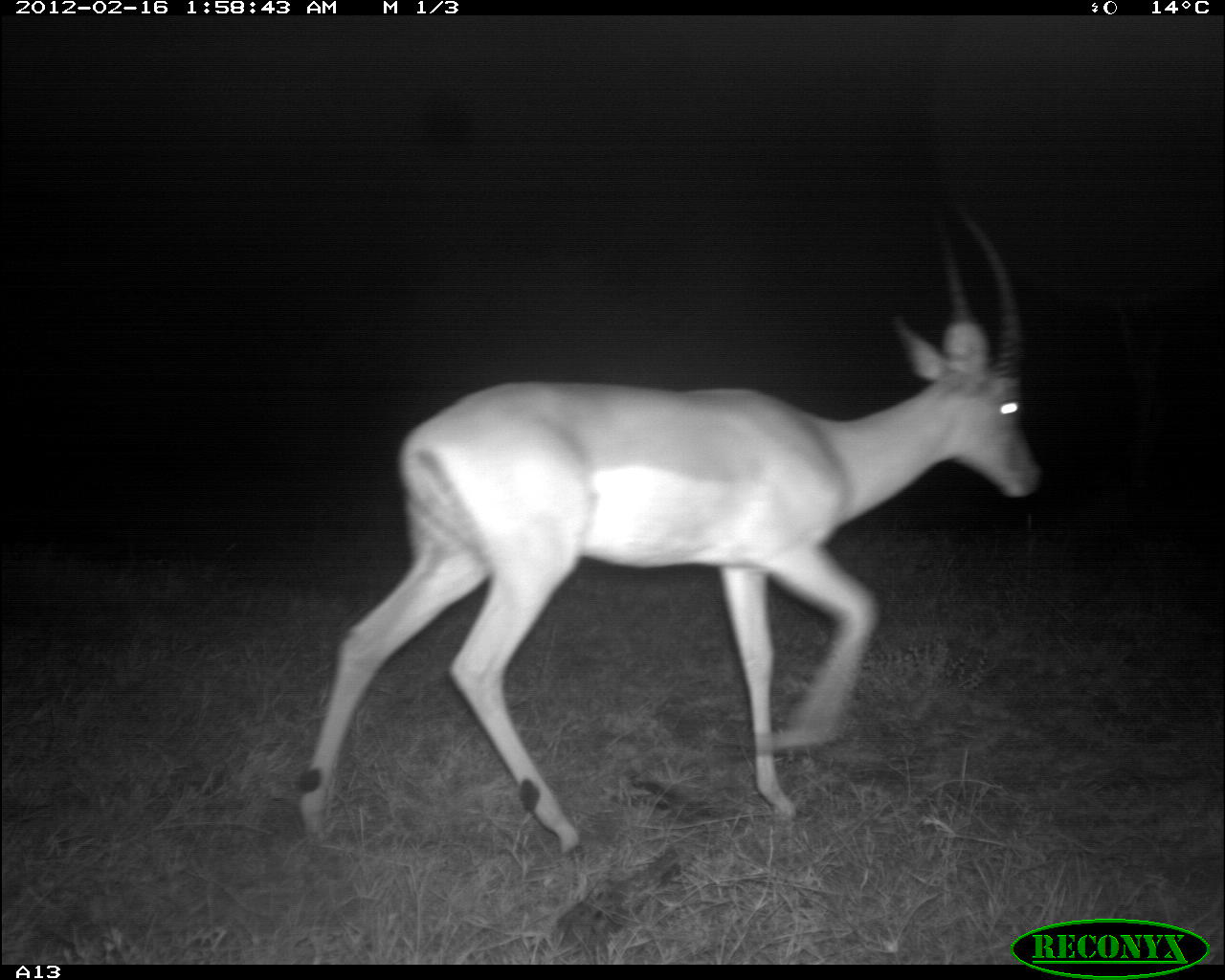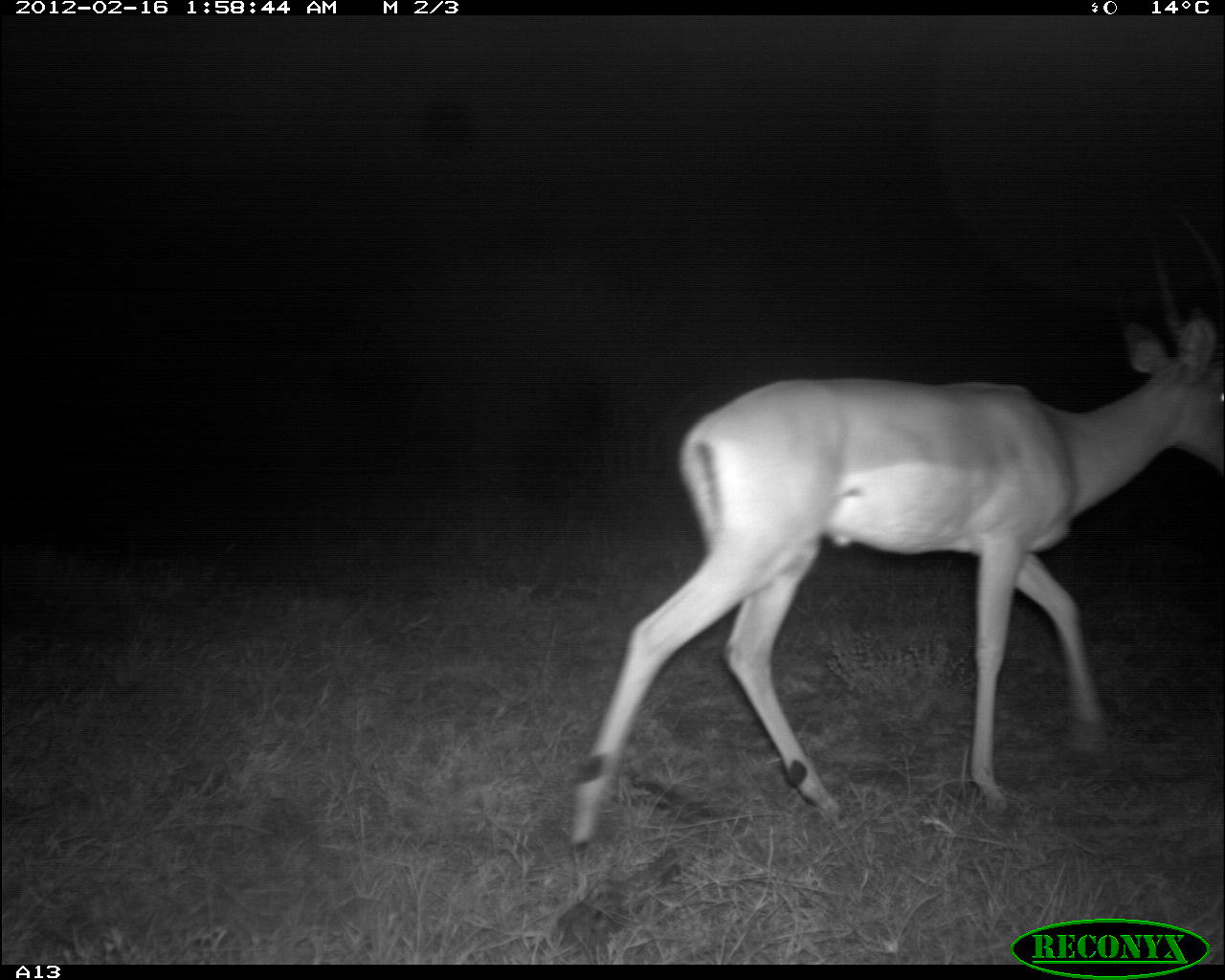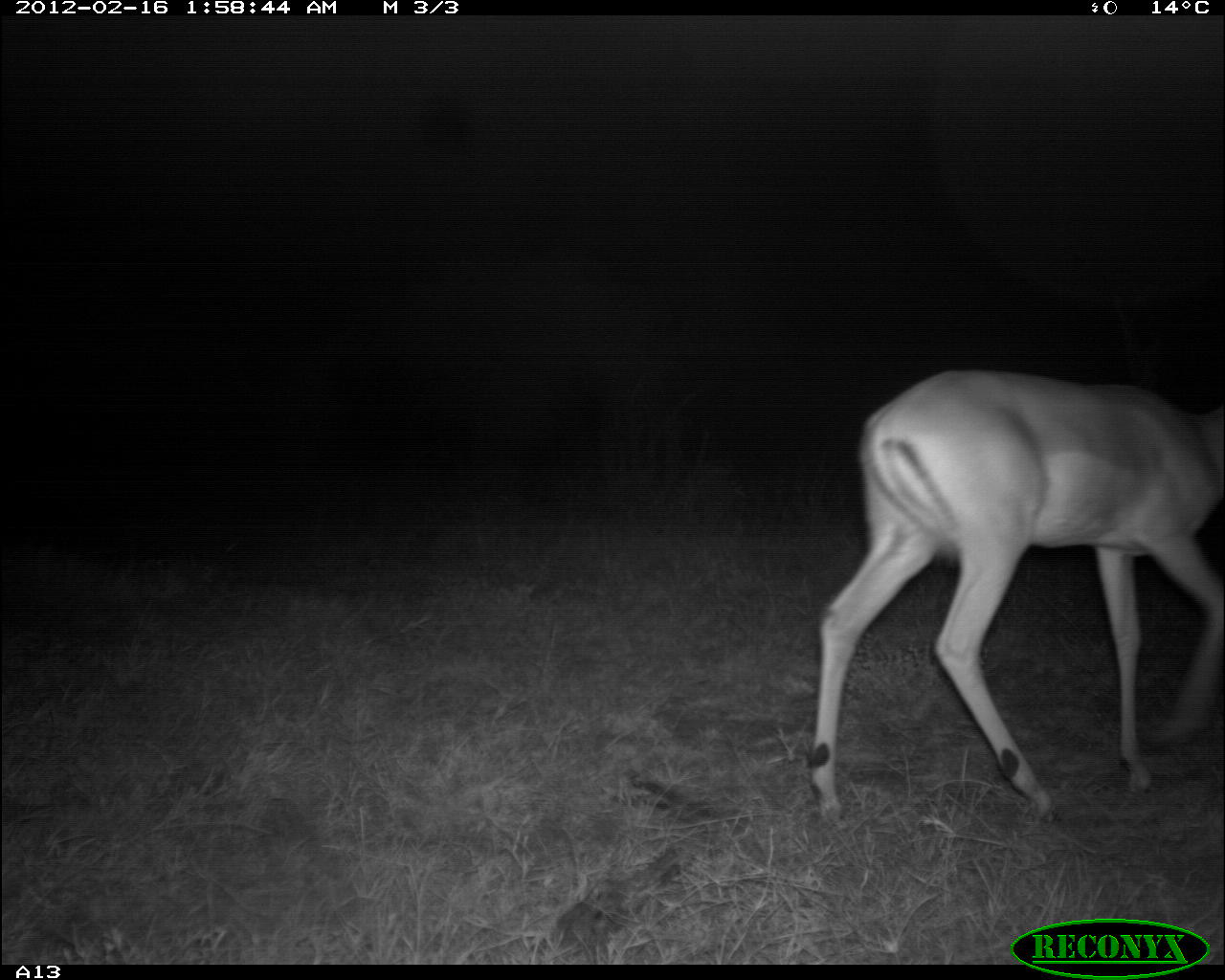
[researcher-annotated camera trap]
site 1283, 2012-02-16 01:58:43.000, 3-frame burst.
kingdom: Animalia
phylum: Chordata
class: Mammalia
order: Artiodactyla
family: Bovidae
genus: Aepyceros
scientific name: Aepyceros melampus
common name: impala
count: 1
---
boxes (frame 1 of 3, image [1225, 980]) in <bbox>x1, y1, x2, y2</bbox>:
aepyceros melampus: <bbox>294, 201, 1051, 867</bbox>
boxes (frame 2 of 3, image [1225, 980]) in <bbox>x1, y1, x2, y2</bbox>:
aepyceros melampus: <bbox>561, 209, 1225, 851</bbox>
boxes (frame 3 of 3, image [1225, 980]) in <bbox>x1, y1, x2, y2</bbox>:
aepyceros melampus: <bbox>807, 363, 1222, 832</bbox>